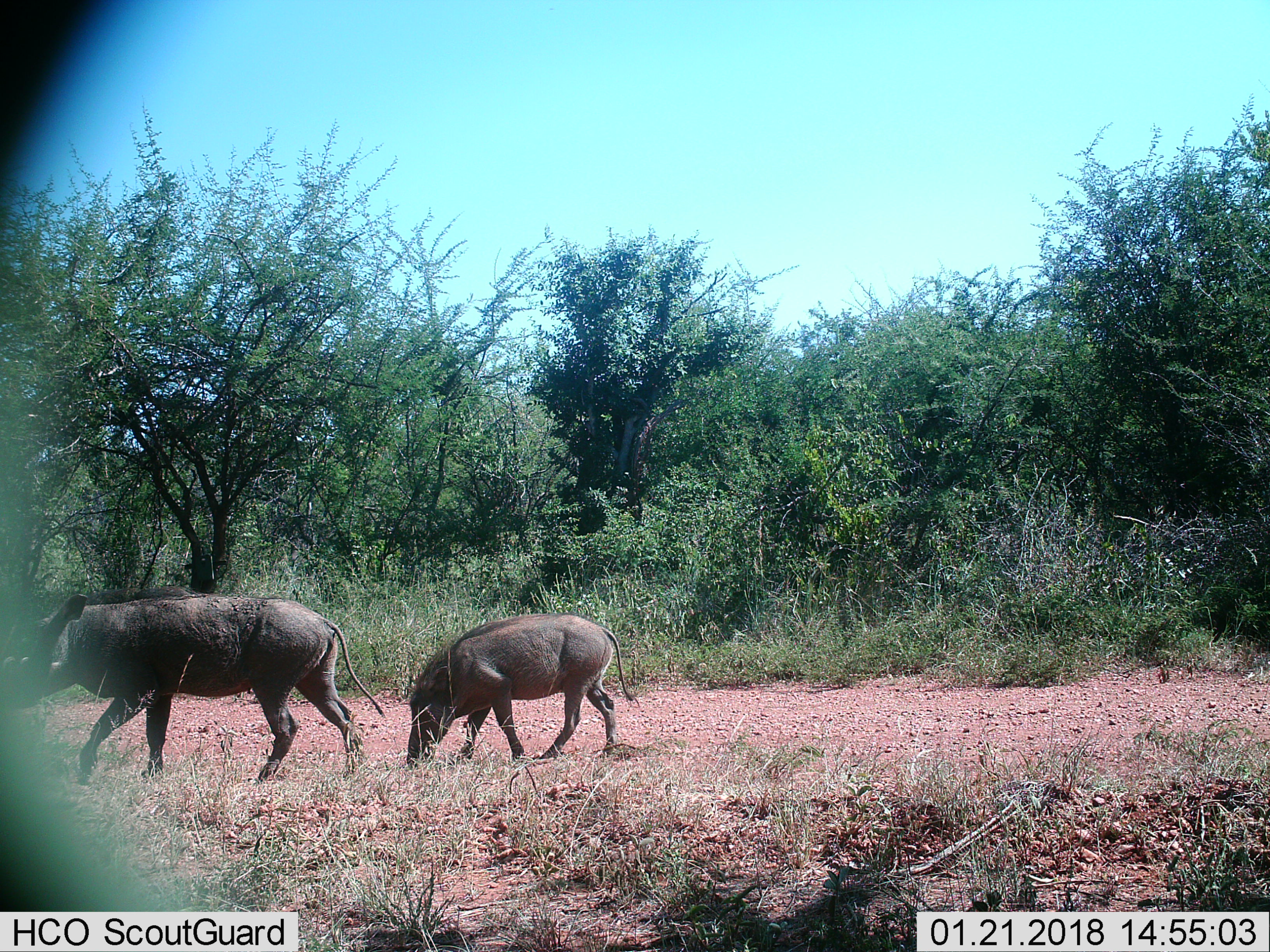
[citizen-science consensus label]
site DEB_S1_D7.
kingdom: Animalia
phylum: Chordata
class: Mammalia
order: Artiodactyla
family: Suidae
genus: Phacochoerus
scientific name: Phacochoerus africanus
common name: warthog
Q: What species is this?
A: Warthog (Phacochoerus africanus).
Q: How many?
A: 2.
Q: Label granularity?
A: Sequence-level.